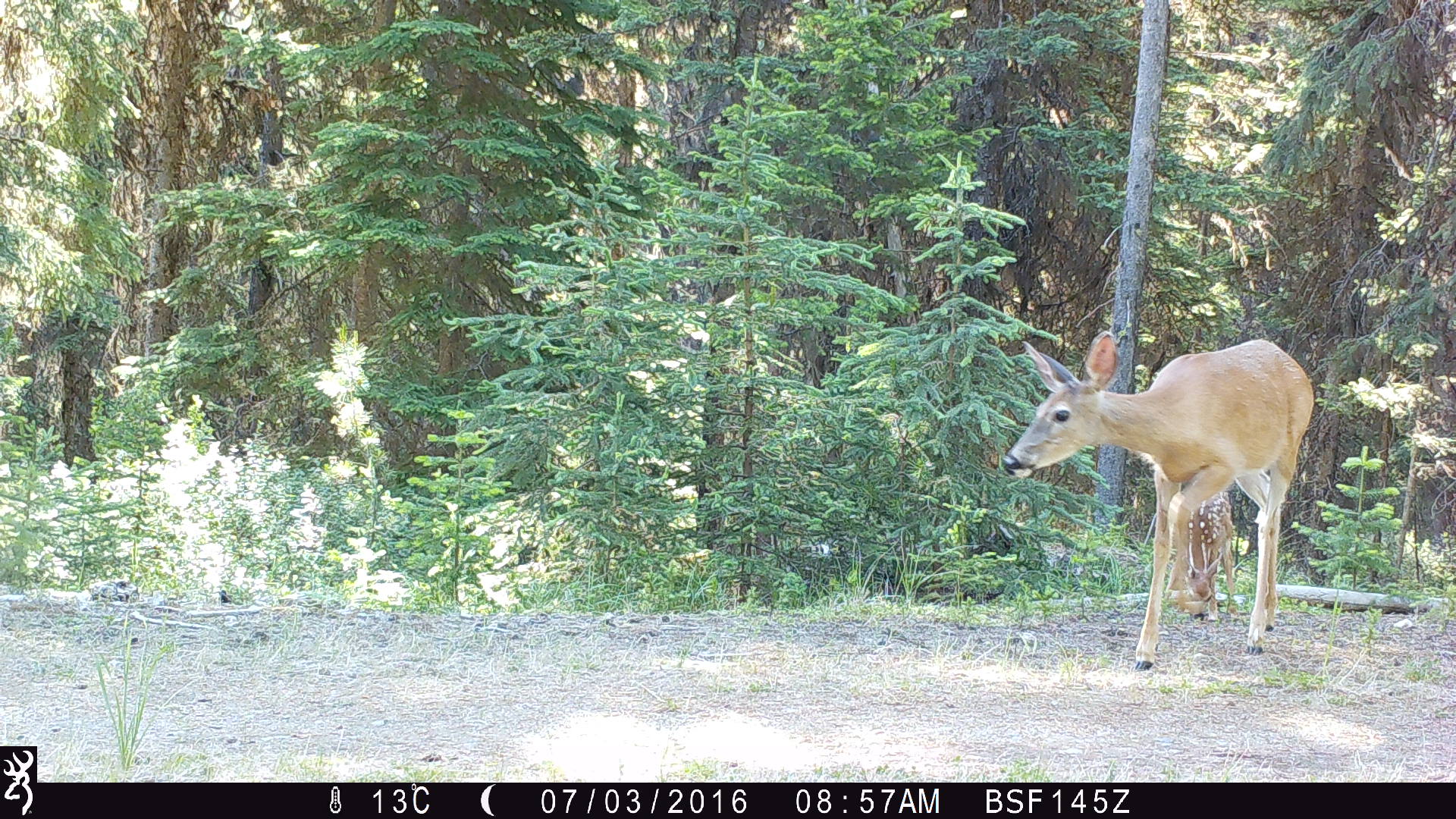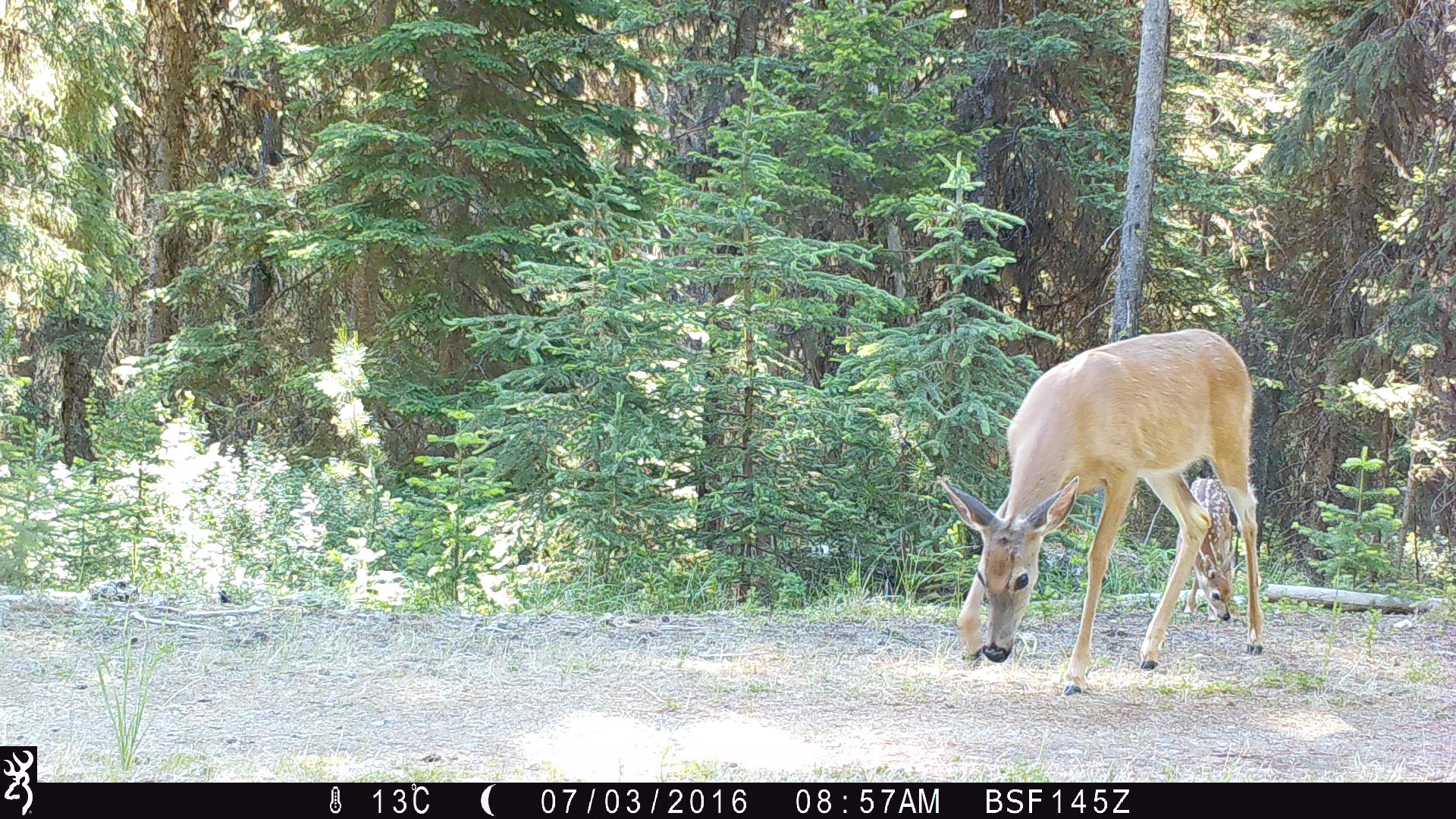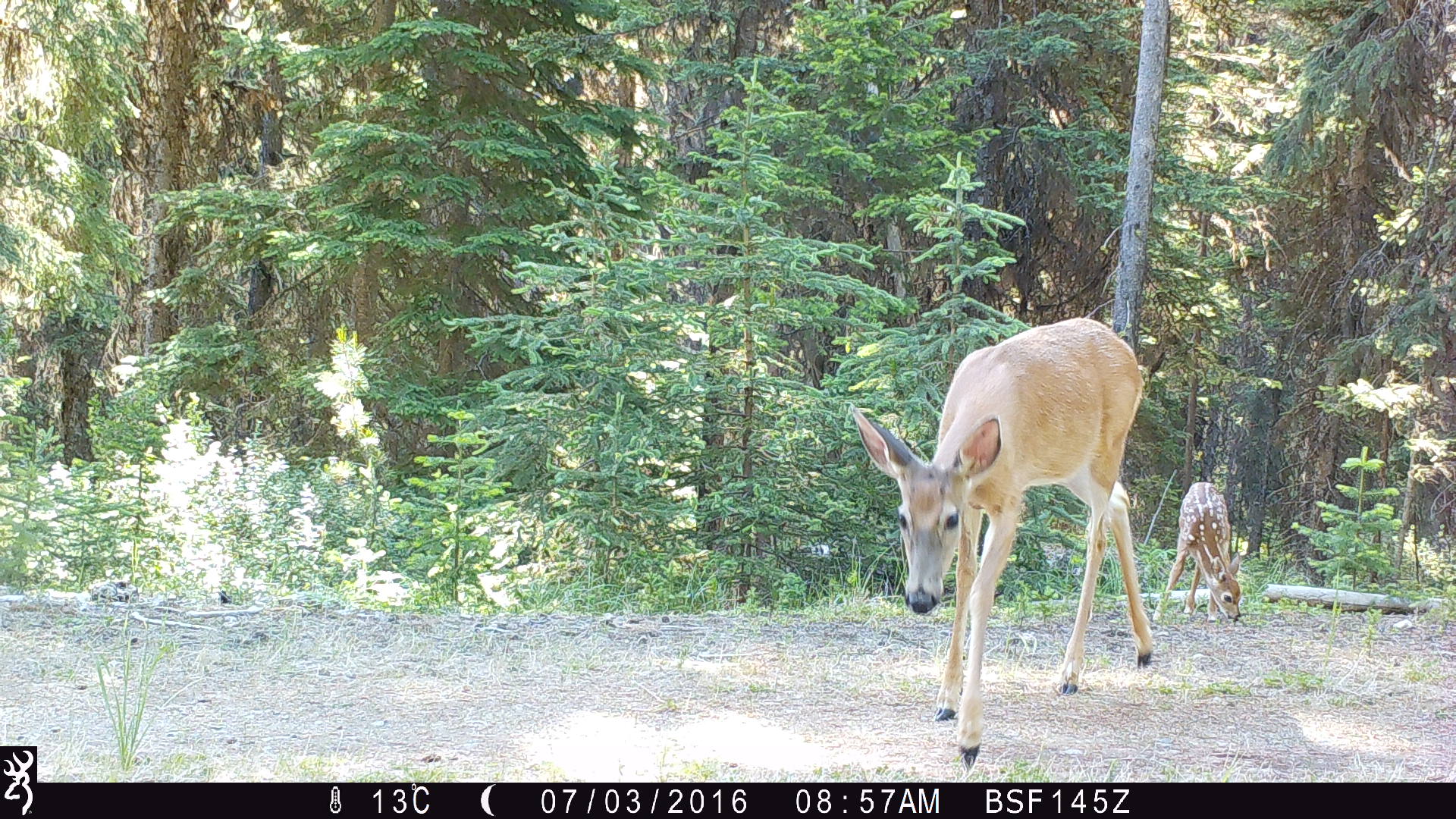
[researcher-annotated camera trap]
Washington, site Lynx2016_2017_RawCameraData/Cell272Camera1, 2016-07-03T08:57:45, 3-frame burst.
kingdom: Animalia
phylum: Chordata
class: Mammalia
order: Artiodactyla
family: Cervidae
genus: Odocoileus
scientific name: Odocoileus virginianus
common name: white-tailed deer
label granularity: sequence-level